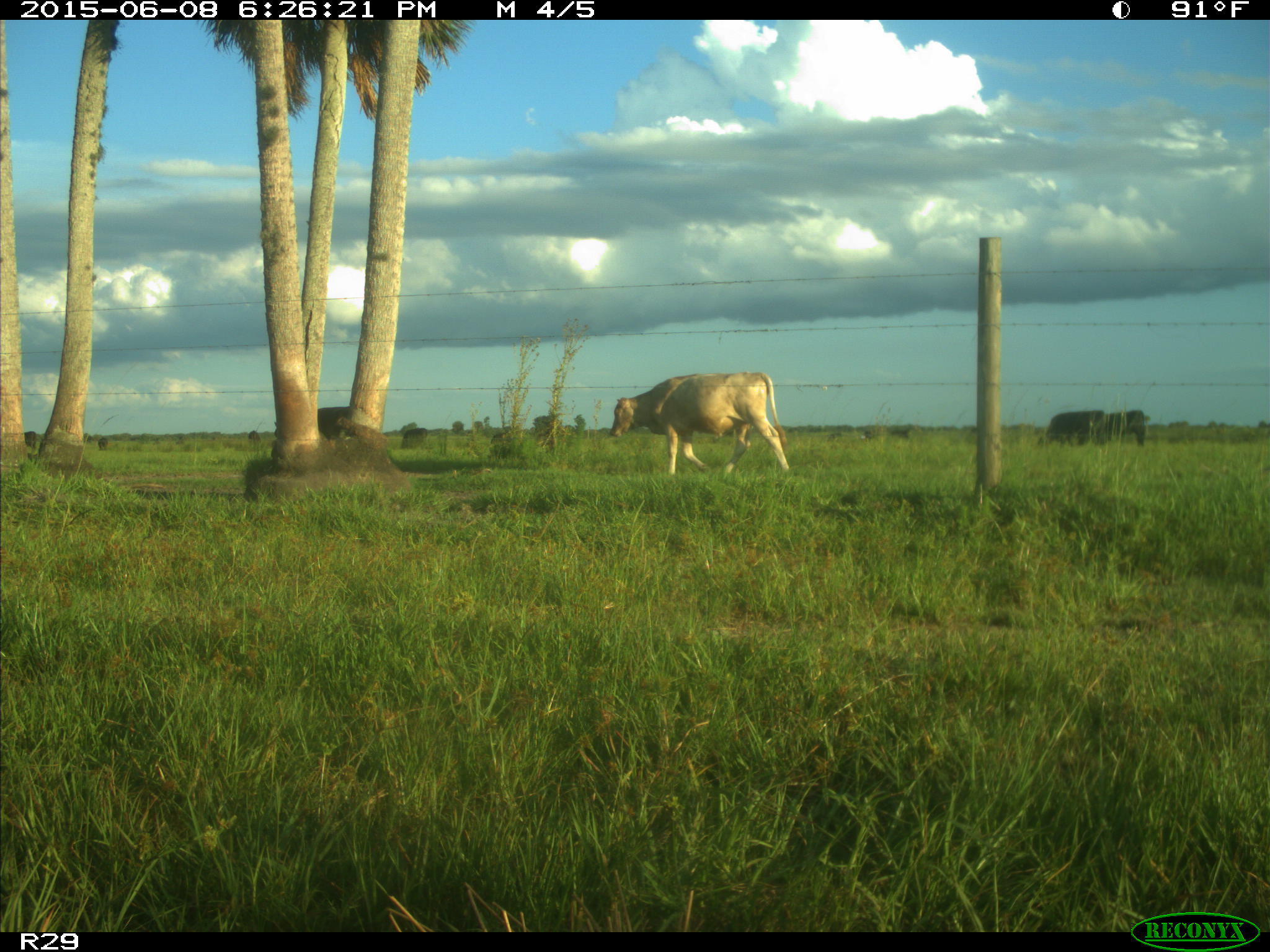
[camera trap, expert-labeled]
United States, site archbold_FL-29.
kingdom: Animalia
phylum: Chordata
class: Mammalia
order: Artiodactyla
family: Bovidae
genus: Bos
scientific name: Bos taurus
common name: domestic cow